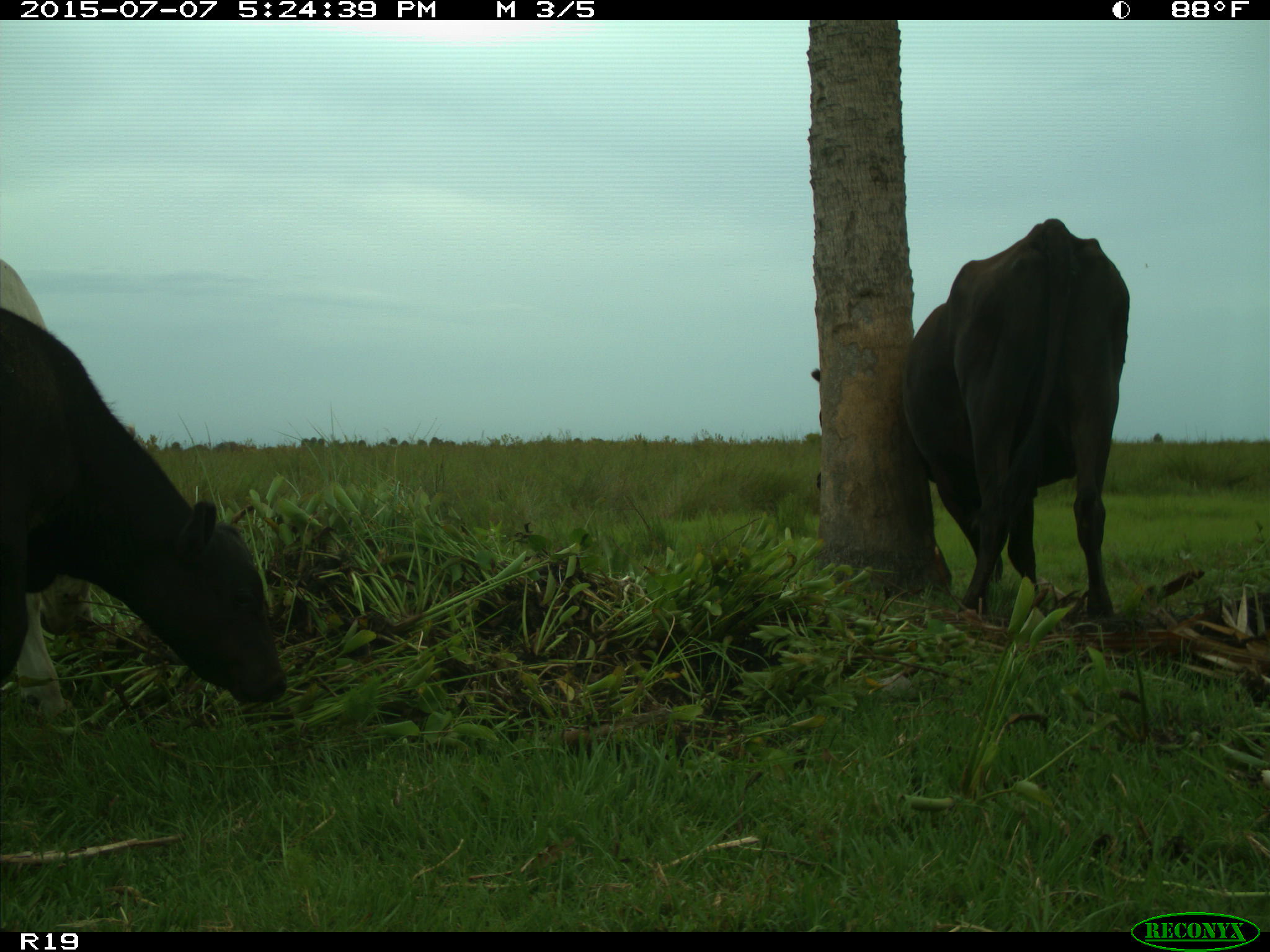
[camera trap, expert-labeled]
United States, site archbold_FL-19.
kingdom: Animalia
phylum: Chordata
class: Mammalia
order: Artiodactyla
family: Bovidae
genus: Bos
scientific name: Bos taurus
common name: domestic cow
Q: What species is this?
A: Bos taurus (domestic cow).